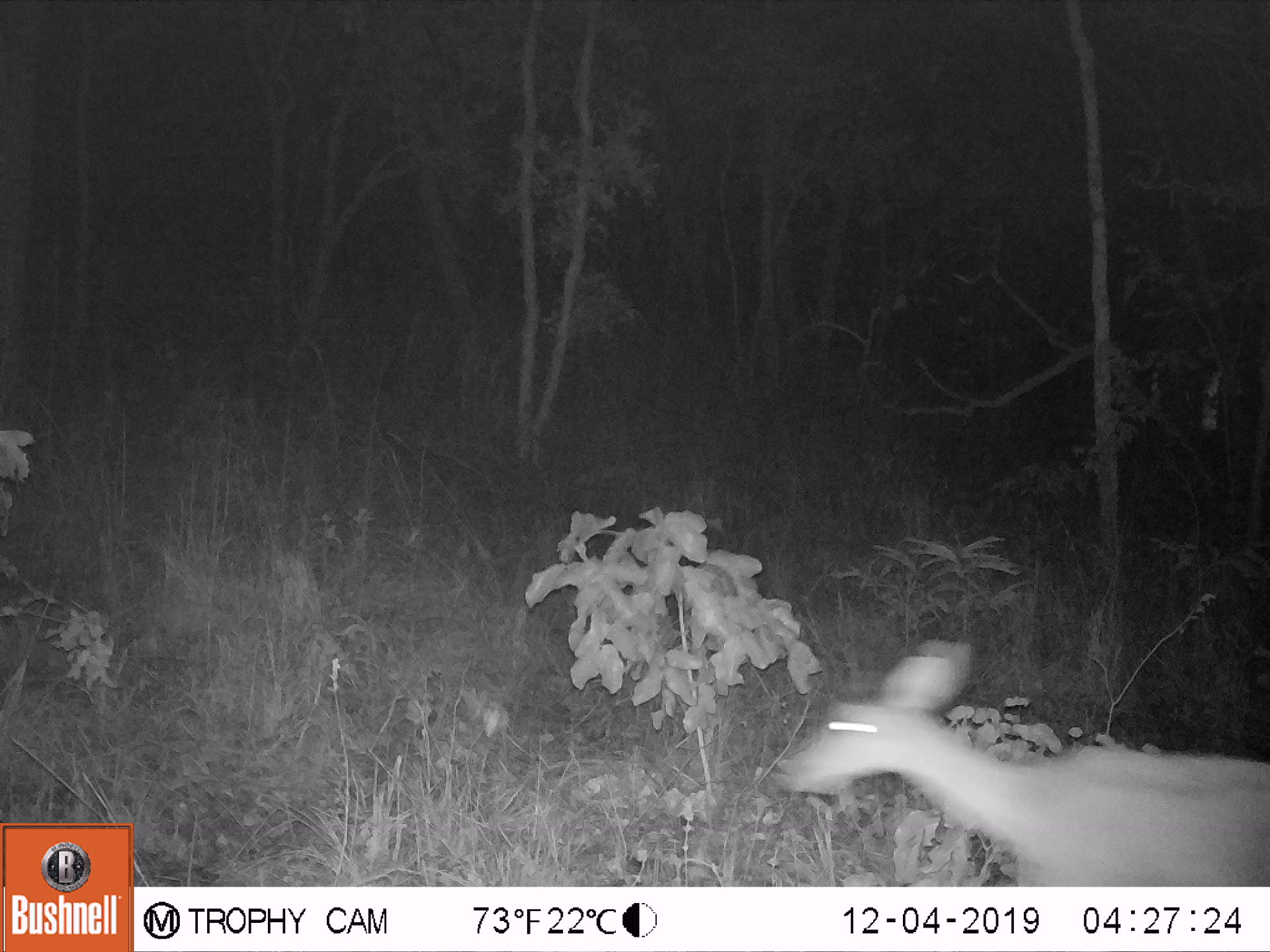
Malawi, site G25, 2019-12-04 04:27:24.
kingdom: Animalia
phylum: Chordata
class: Mammalia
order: Artiodactyla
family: Bovidae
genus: Redunca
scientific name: Redunca arundinum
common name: southern reedbuck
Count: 1.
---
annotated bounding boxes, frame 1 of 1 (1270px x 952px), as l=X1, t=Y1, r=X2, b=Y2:
southern reedbuck: l=760, t=632, r=1268, b=879